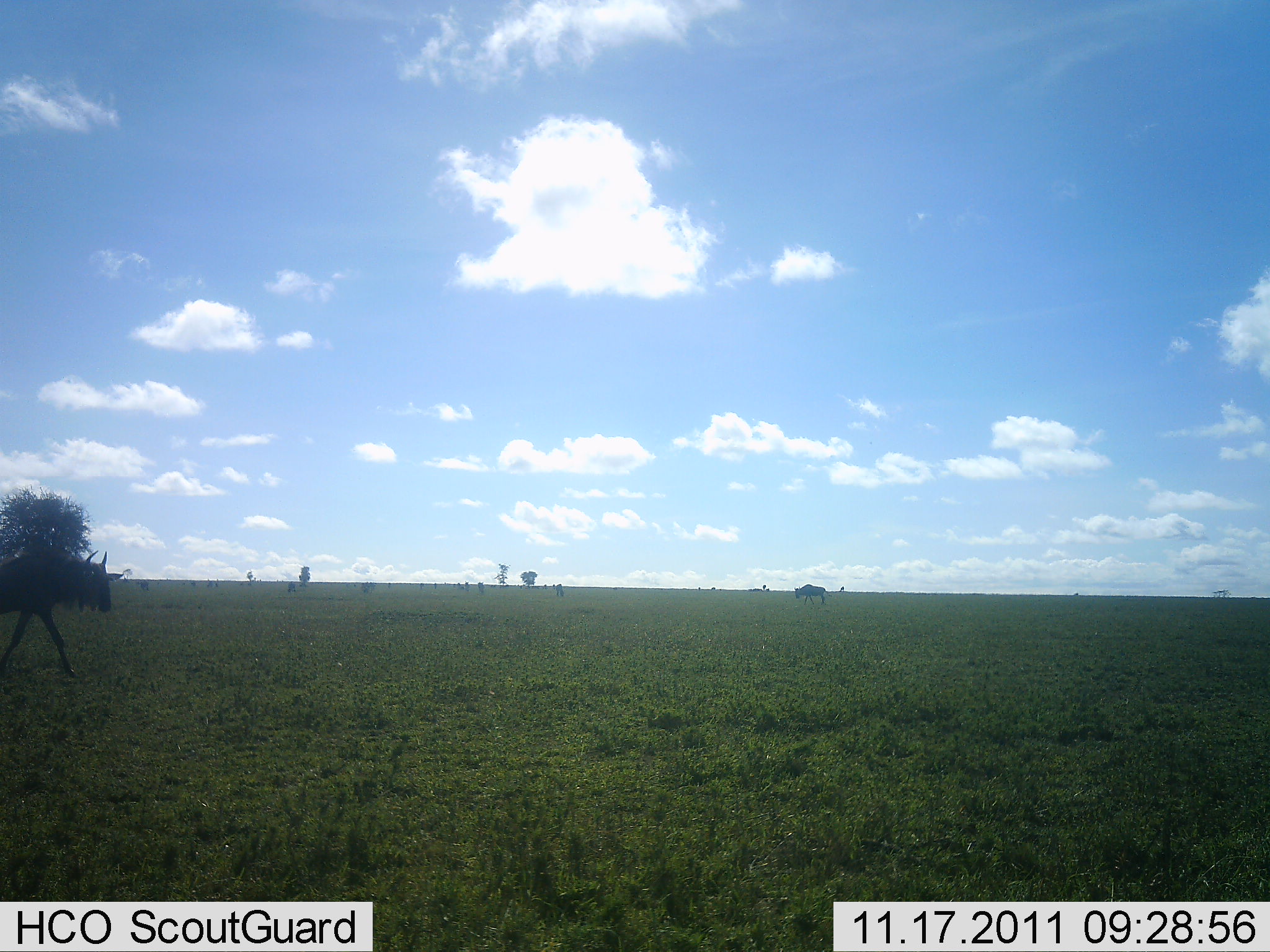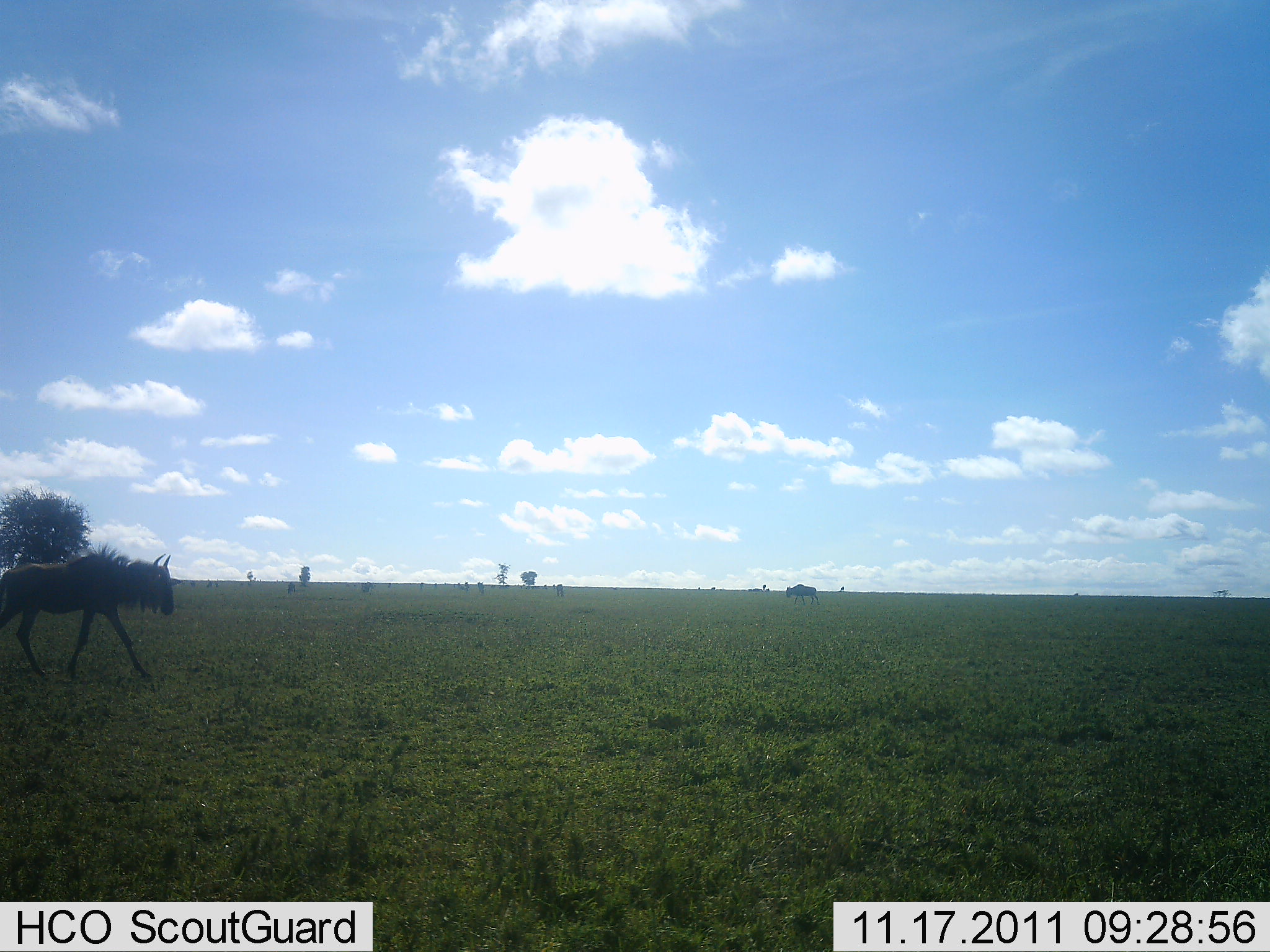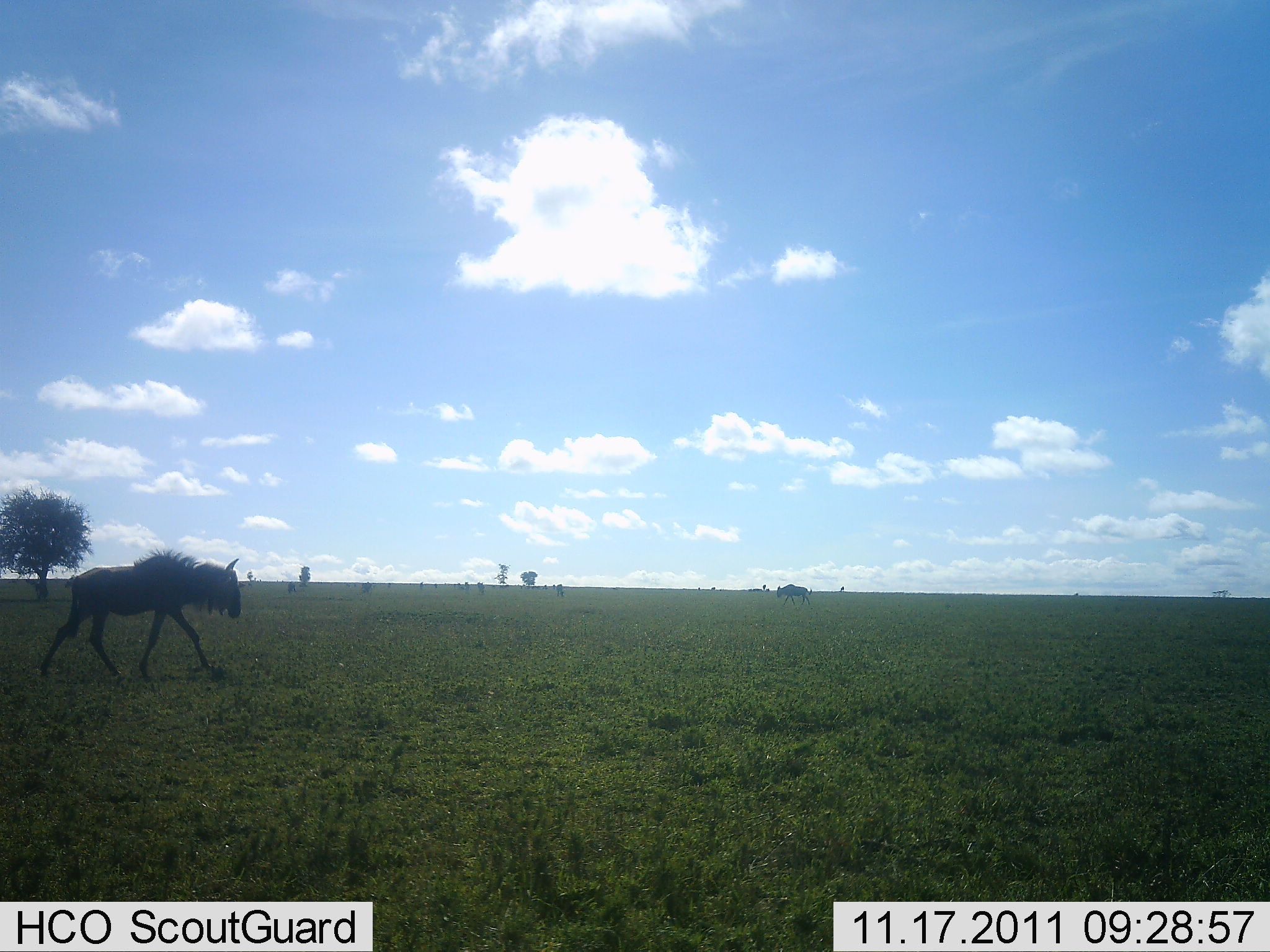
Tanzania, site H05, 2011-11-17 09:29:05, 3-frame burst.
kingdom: Animalia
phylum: Chordata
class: Mammalia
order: Artiodactyla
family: Bovidae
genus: Connochaetes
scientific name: Connochaetes taurinus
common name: blue wildebeest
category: wildebeest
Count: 2.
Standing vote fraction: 0%.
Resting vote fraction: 0%.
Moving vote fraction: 100%.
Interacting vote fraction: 0%.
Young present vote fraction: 0%.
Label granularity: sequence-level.